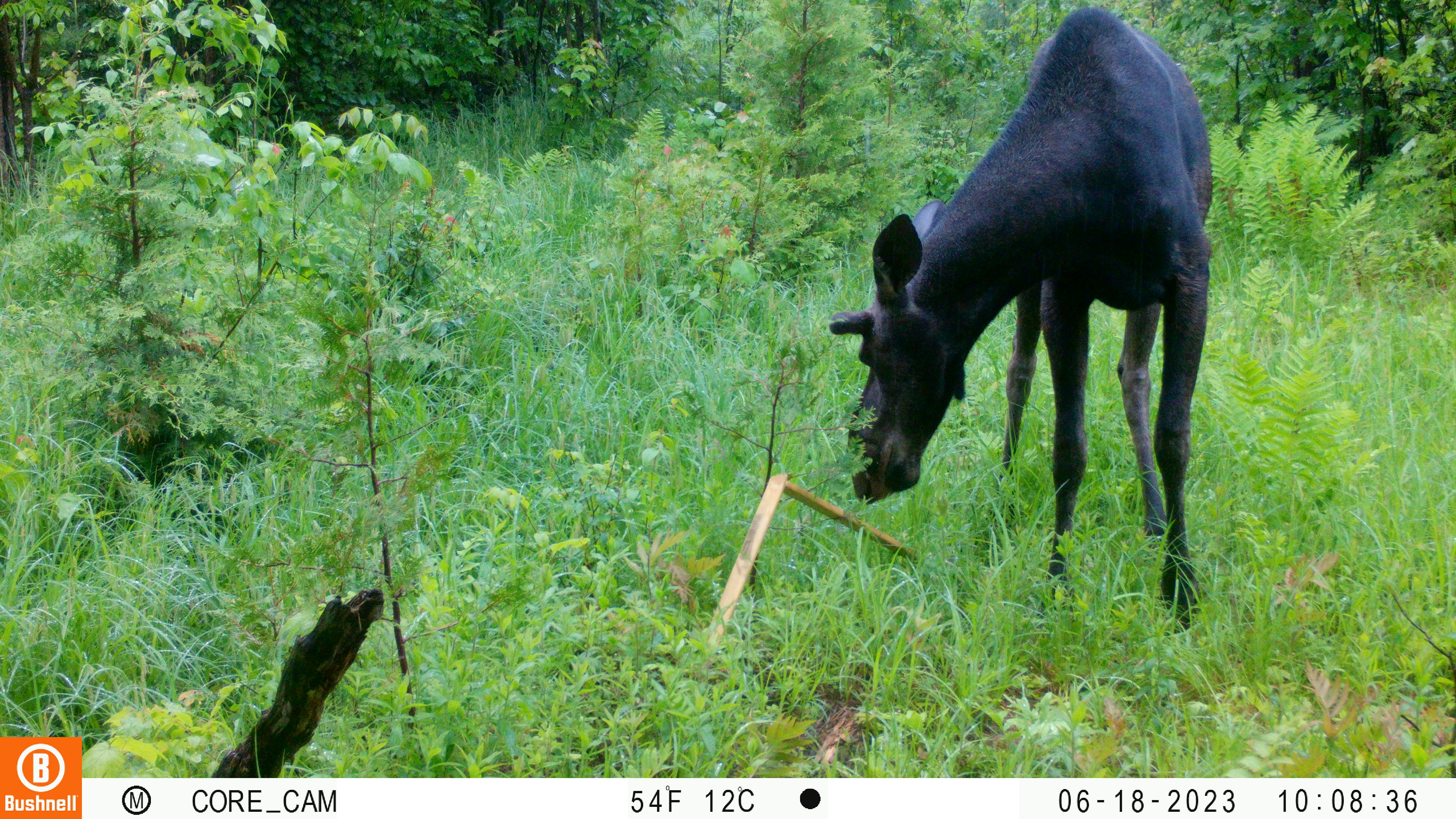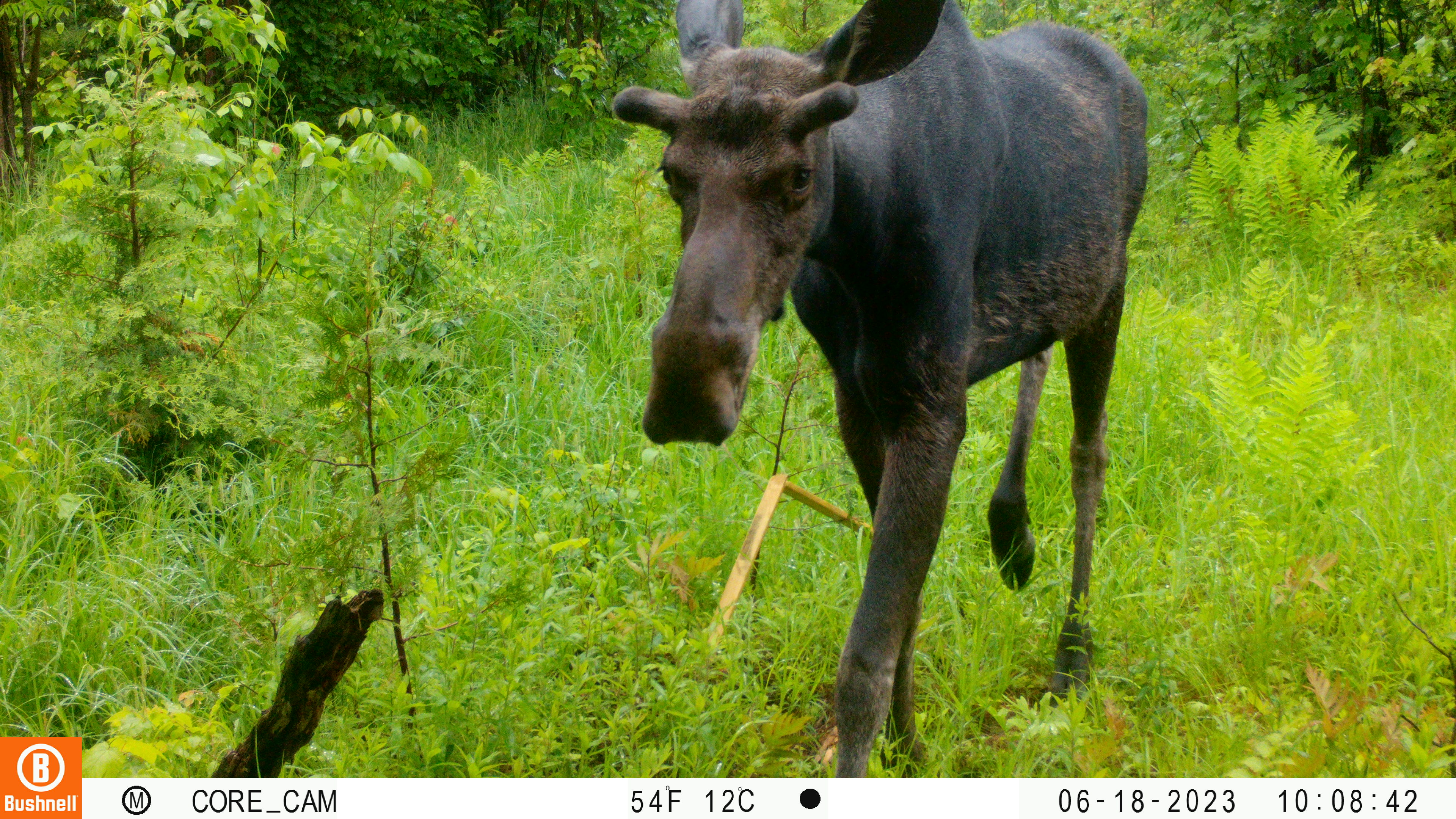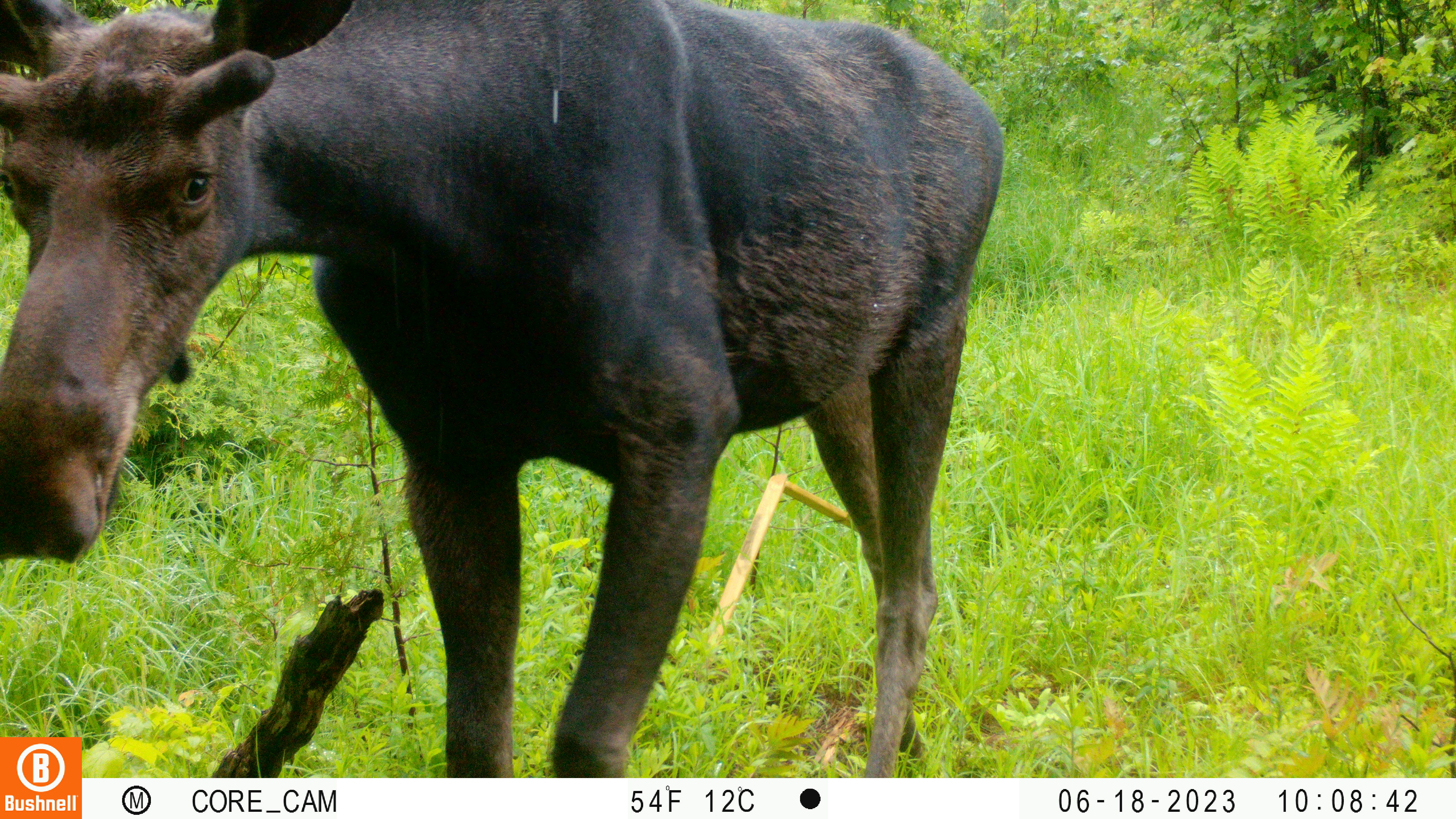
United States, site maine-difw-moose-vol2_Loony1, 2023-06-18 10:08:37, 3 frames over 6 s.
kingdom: Animalia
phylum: Chordata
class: Mammalia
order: Artiodactyla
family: Cervidae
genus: Alces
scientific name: Alces alces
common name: moose